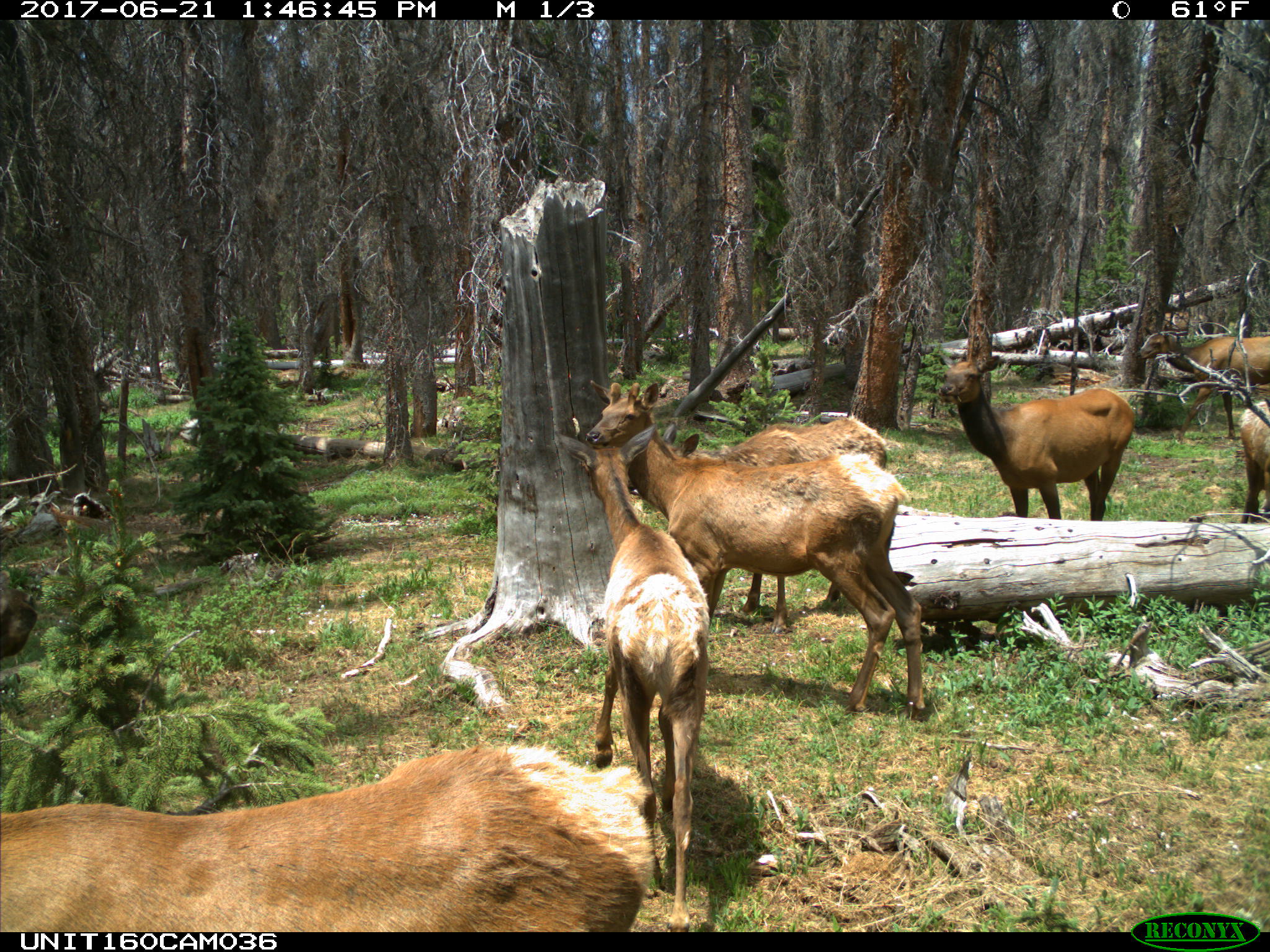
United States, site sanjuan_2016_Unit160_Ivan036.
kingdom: Animalia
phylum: Chordata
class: Mammalia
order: Artiodactyla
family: Cervidae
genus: Cervus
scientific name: Cervus elaphus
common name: red deer